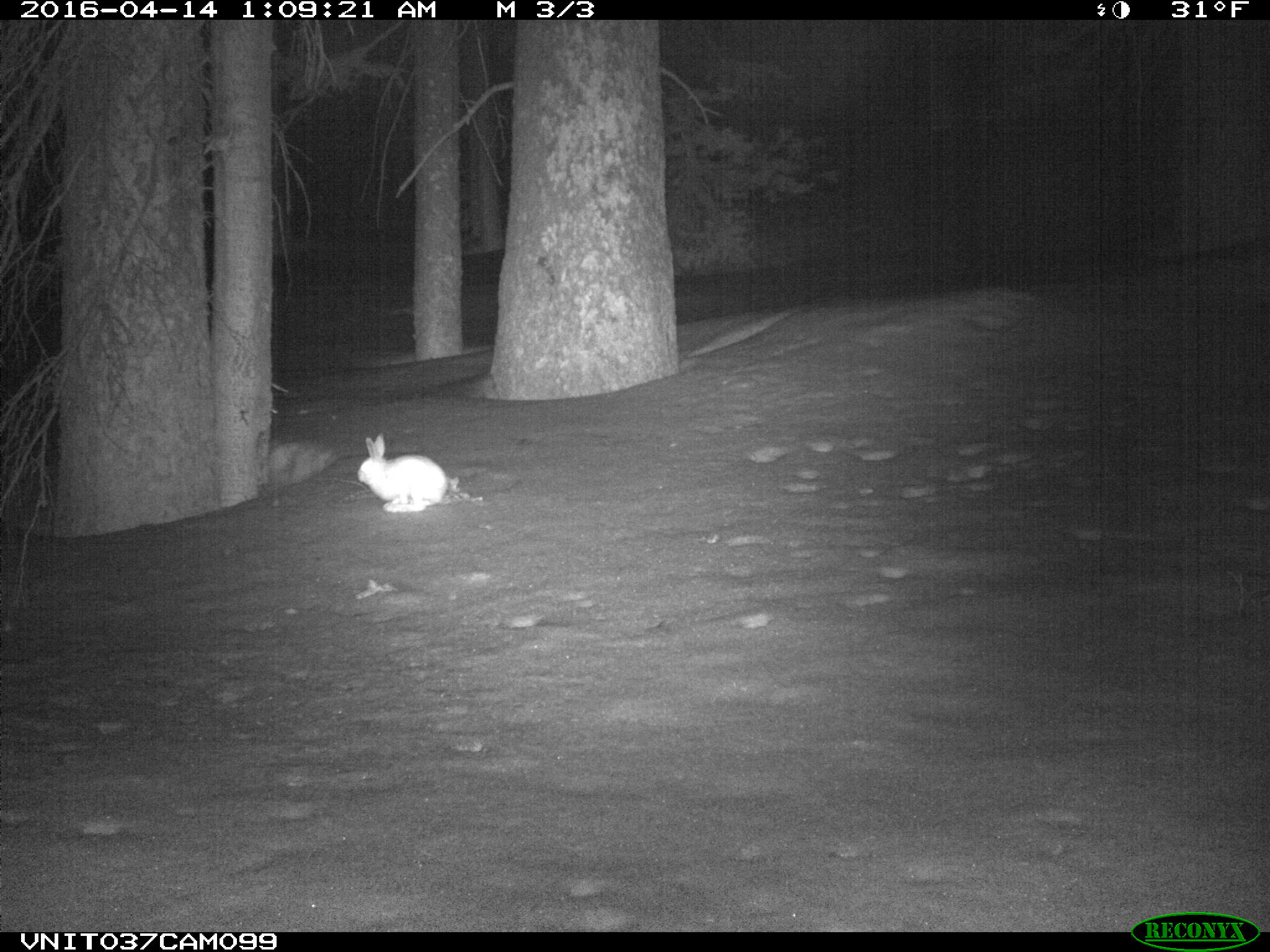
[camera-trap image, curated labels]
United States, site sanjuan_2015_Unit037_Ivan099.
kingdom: Animalia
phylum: Chordata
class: Mammalia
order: Lagomorpha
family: Leporidae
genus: Lepus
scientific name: Lepus americanus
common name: snowshoe hare